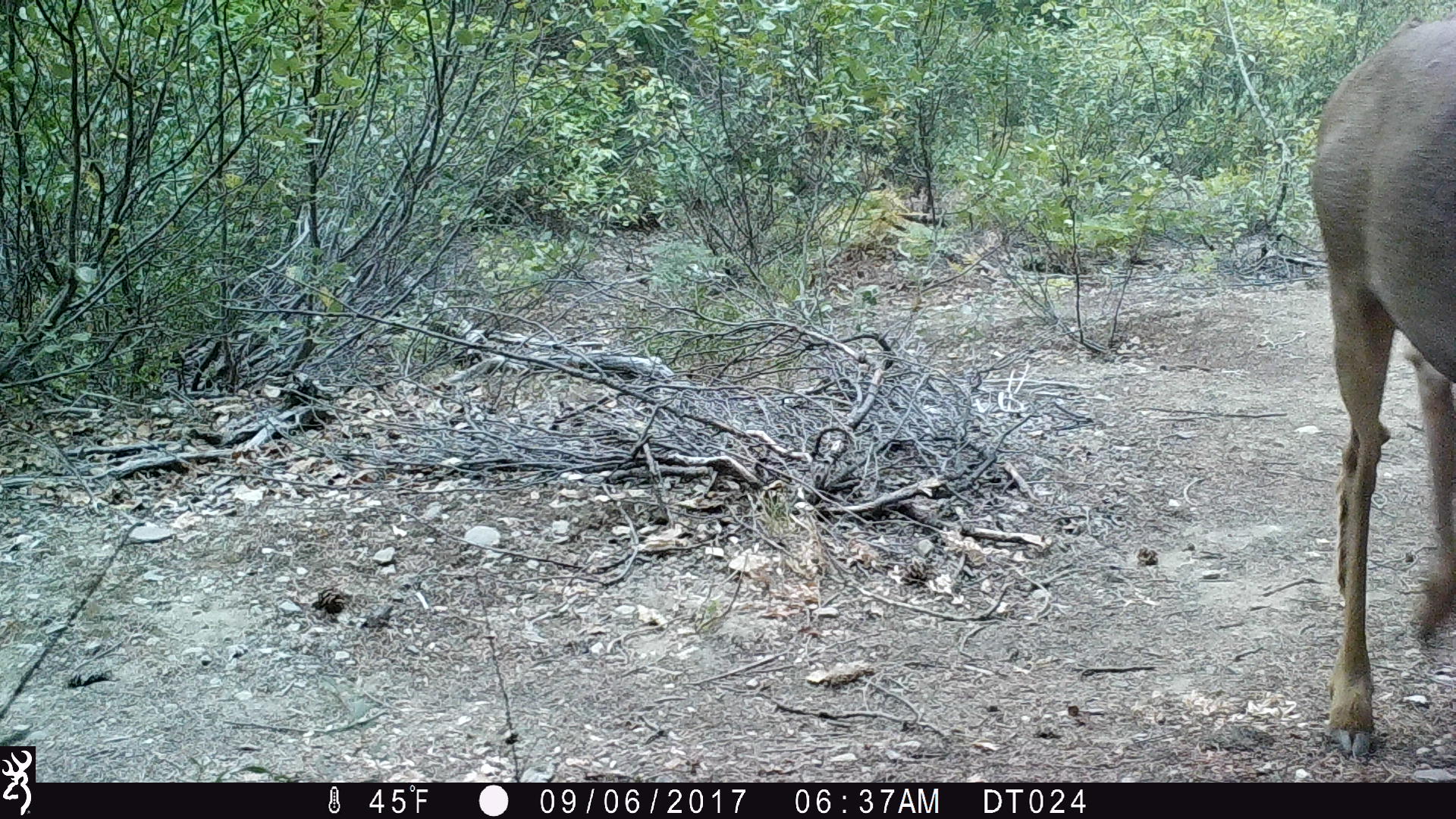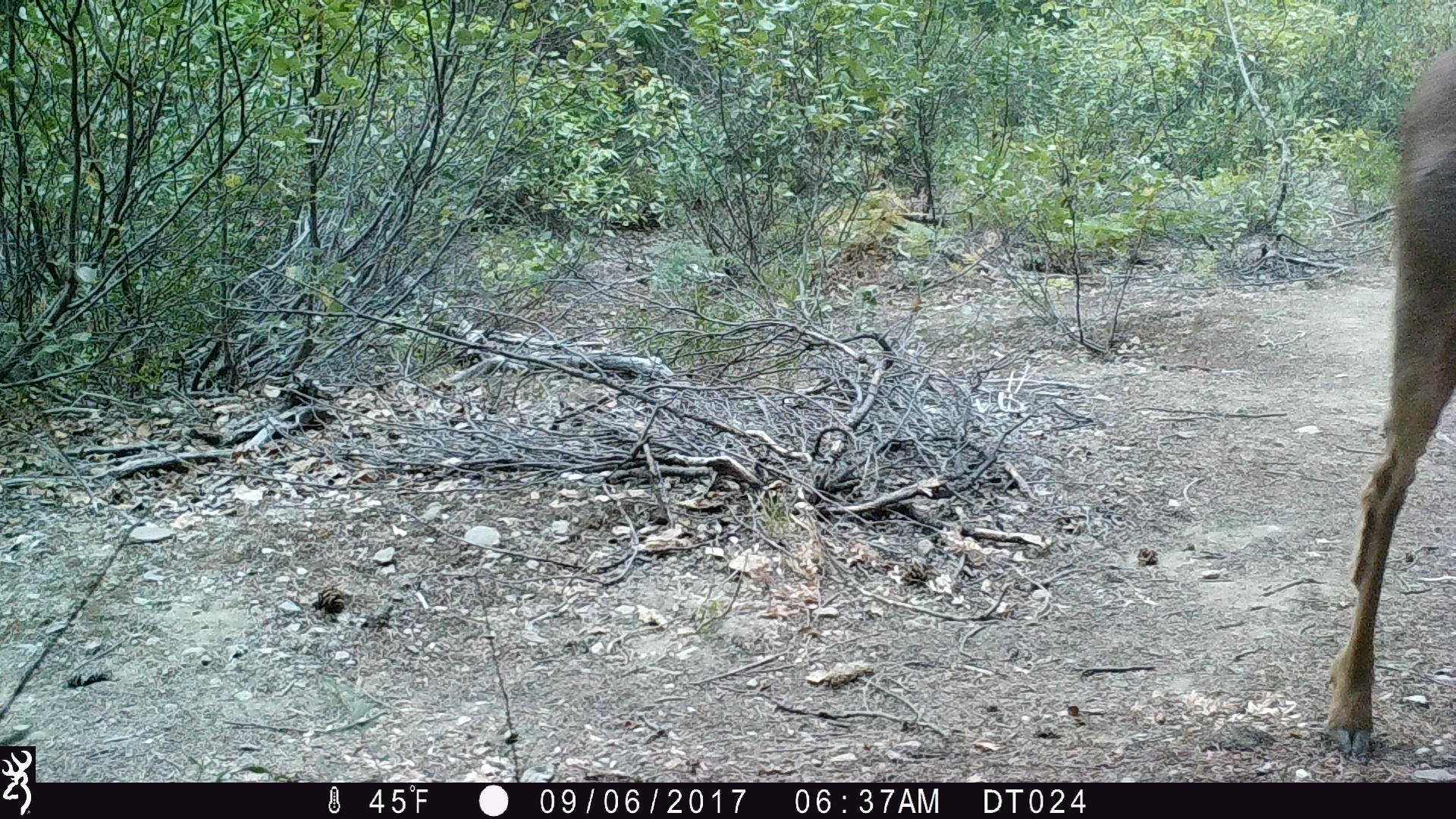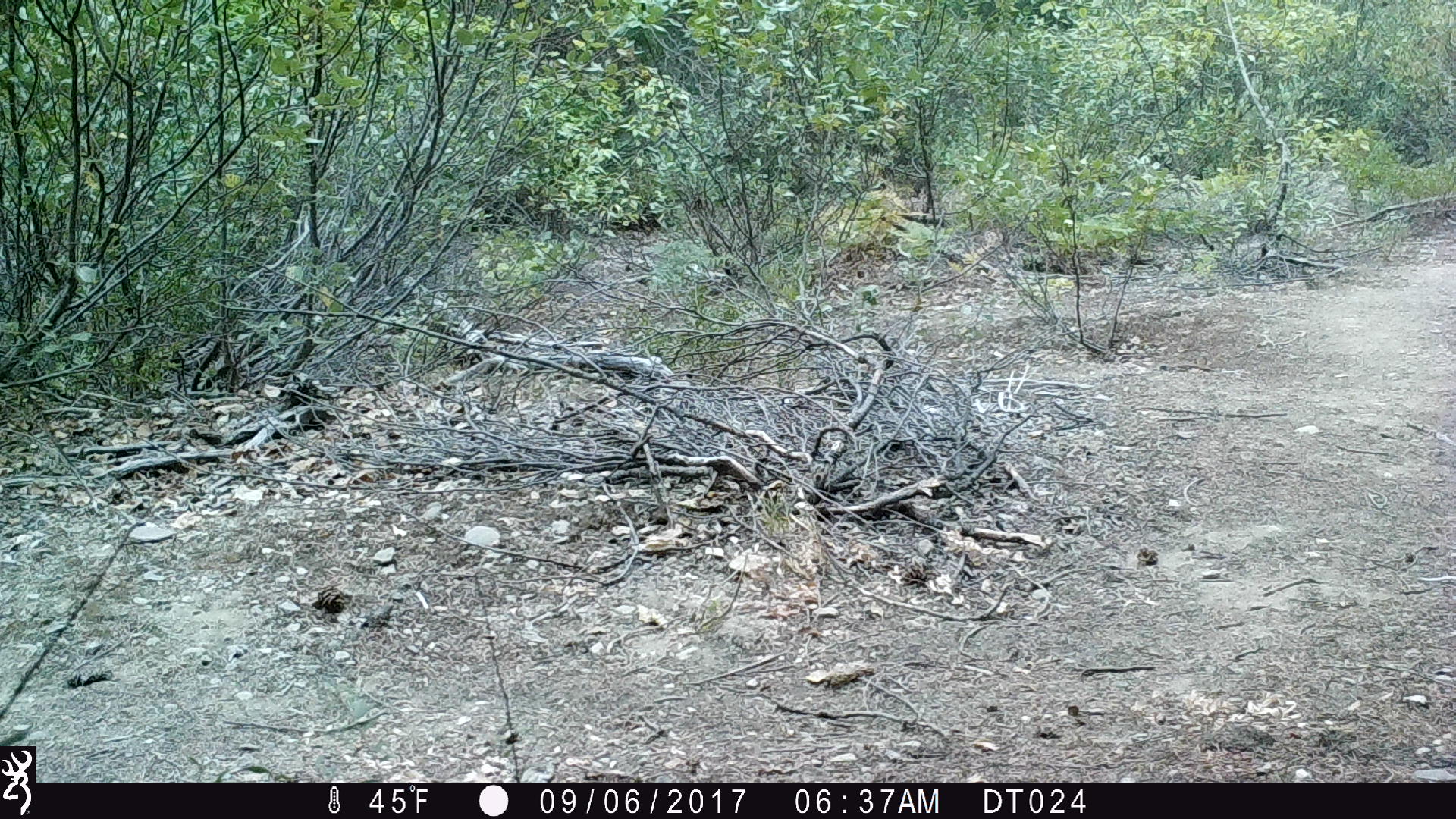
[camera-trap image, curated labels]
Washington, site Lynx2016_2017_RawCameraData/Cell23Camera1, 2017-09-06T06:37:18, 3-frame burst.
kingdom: Animalia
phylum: Chordata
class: Mammalia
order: Artiodactyla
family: Cervidae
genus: Odocoileus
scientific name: Odocoileus hemionus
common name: mule deer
Odocoileus hemionus (mule deer). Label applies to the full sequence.